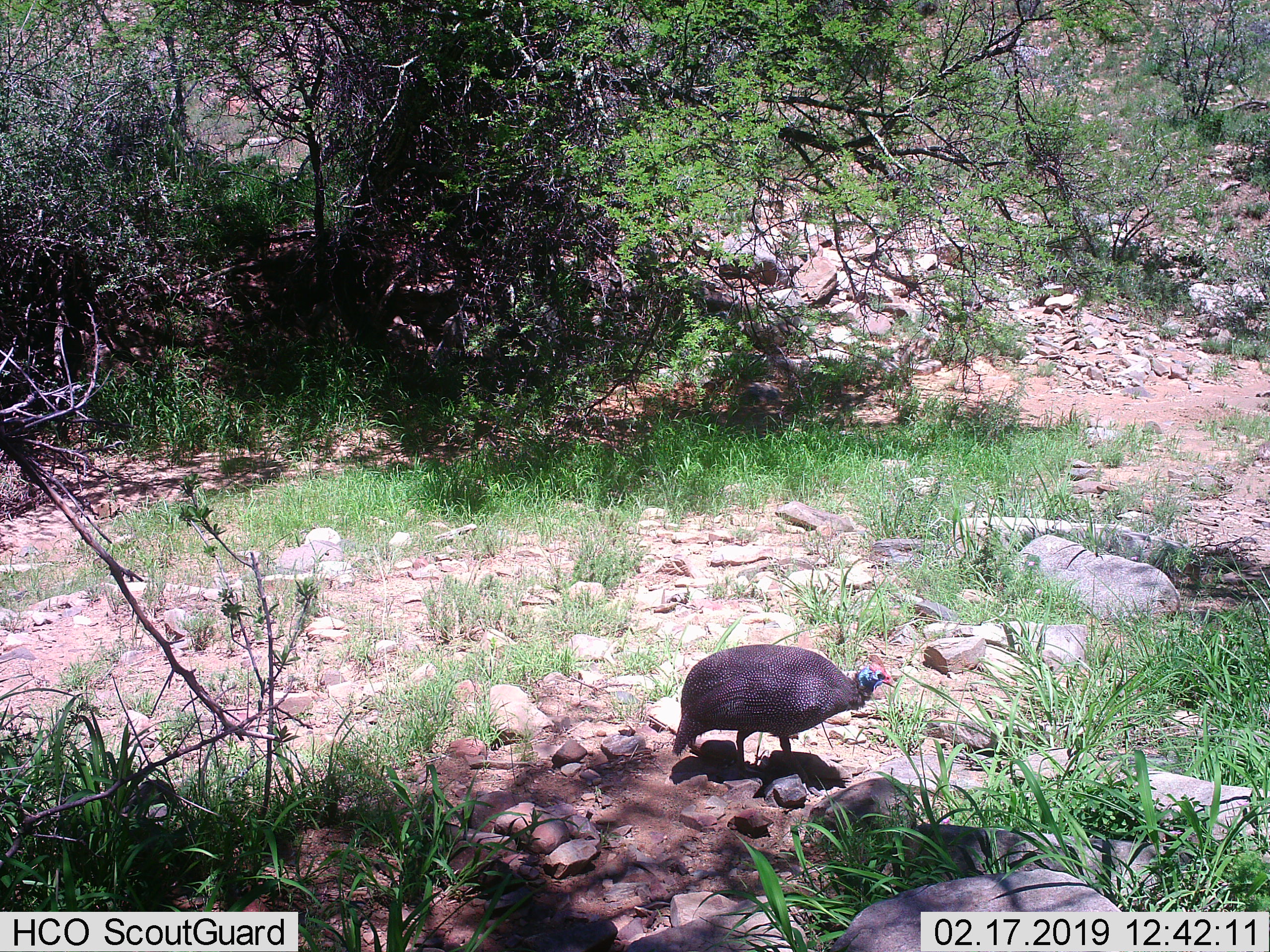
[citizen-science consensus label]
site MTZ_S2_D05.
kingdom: Animalia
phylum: Chordata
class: Aves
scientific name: Aves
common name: bird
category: birdother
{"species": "birdother (bird) (Aves)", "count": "1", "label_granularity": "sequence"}